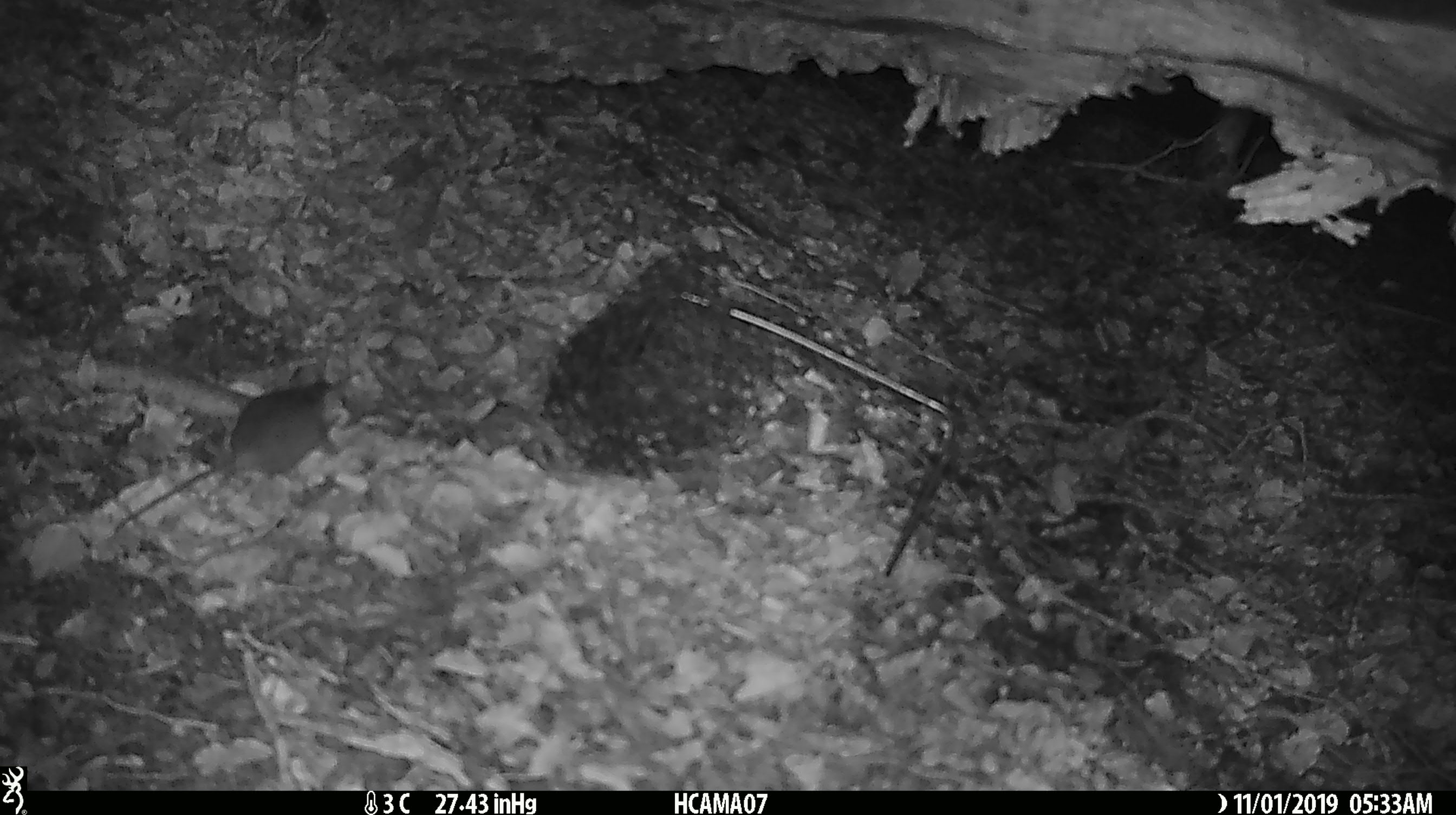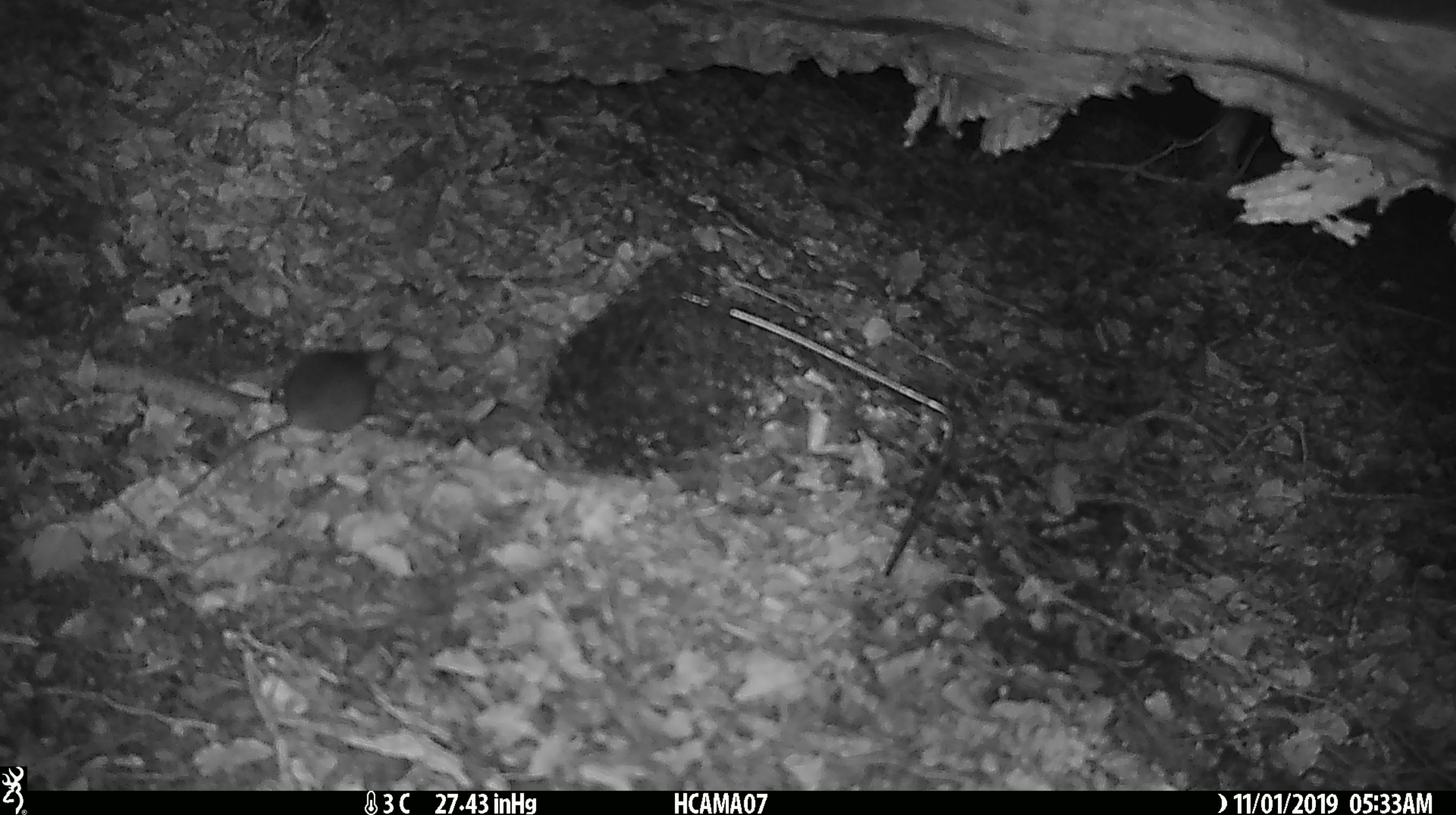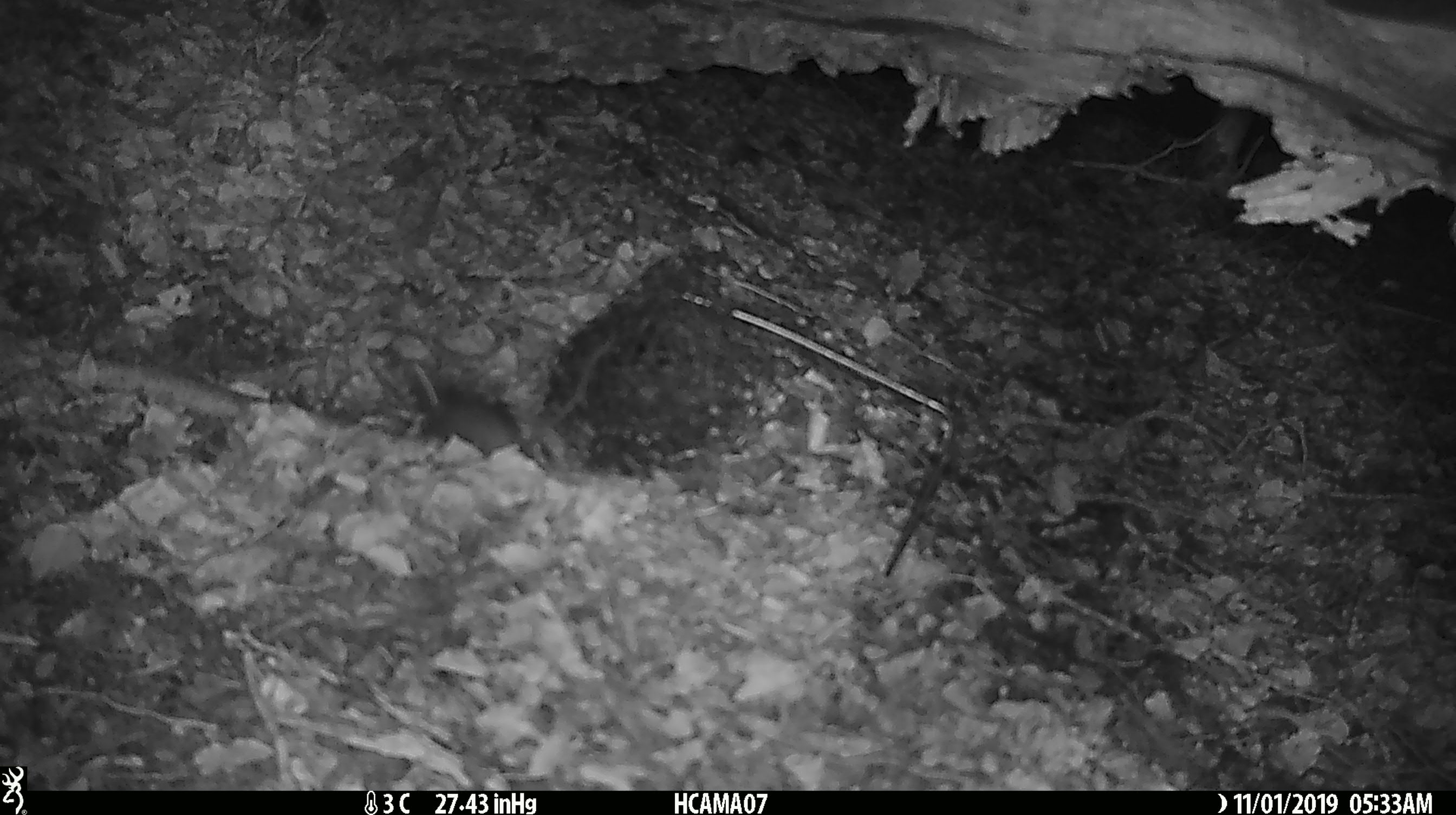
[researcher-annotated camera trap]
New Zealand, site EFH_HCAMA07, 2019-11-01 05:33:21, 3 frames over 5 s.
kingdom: Animalia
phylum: Chordata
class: Mammalia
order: Rodentia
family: Muridae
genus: Mus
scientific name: Mus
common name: mouse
Mouse (Mus).